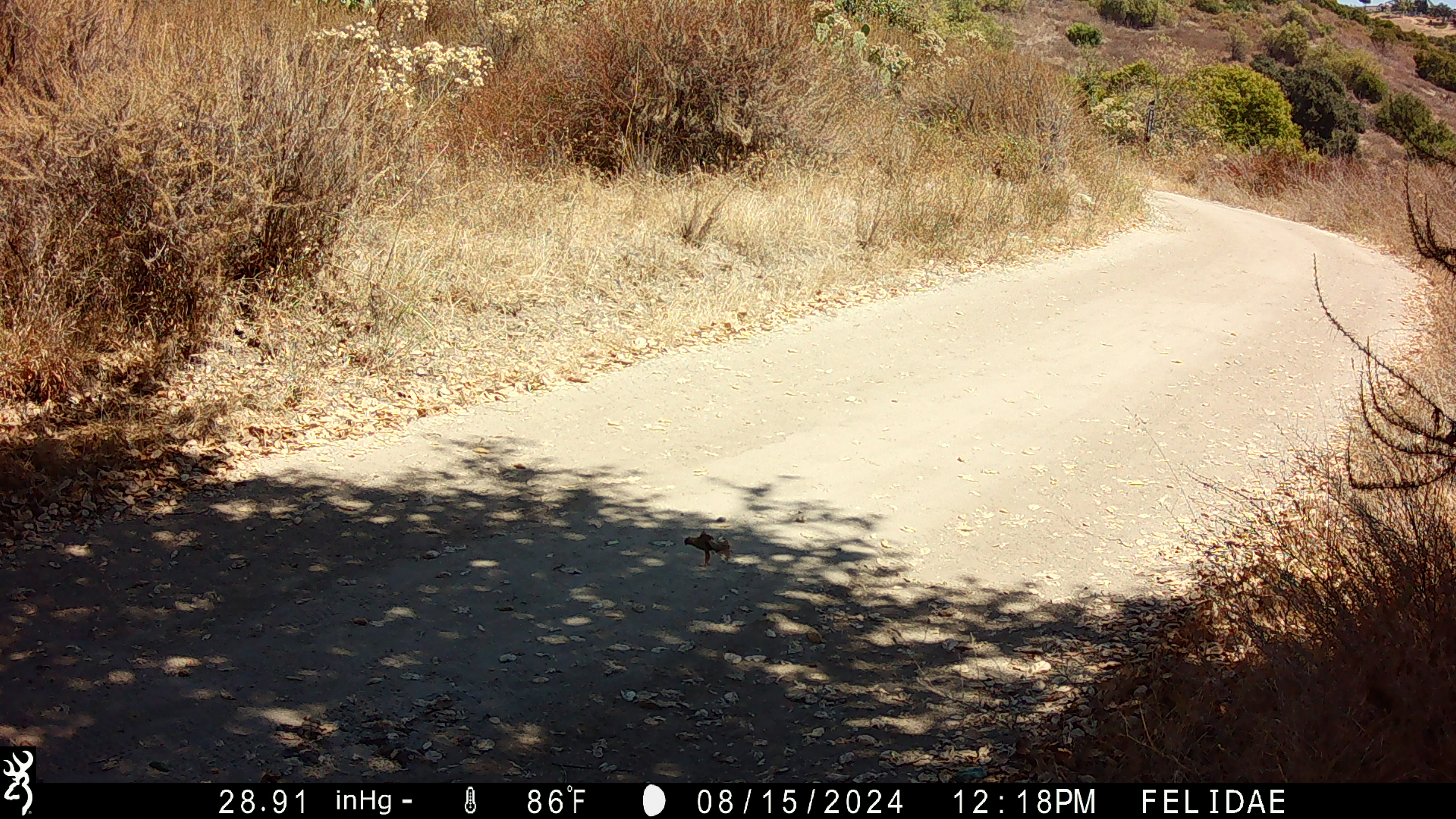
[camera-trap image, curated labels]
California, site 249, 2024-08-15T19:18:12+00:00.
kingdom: Animalia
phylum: Chordata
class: Mammalia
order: Rodentia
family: Sciuridae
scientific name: Sciuridae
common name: squirrel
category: unknown squirrel